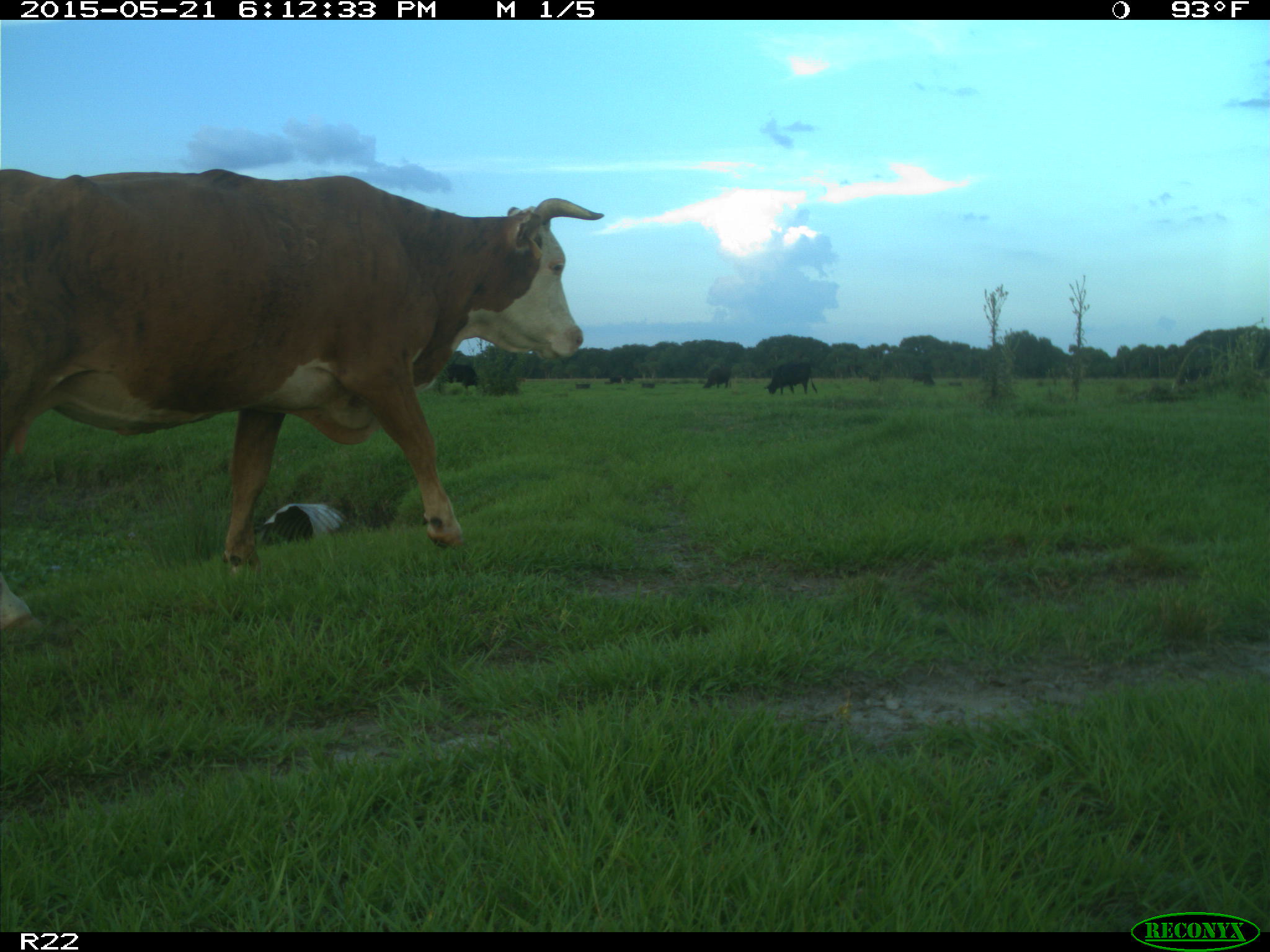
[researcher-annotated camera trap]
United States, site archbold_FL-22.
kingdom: Animalia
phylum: Chordata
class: Mammalia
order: Artiodactyla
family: Bovidae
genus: Bos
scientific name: Bos taurus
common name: domestic cow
Bos taurus (domestic cow).